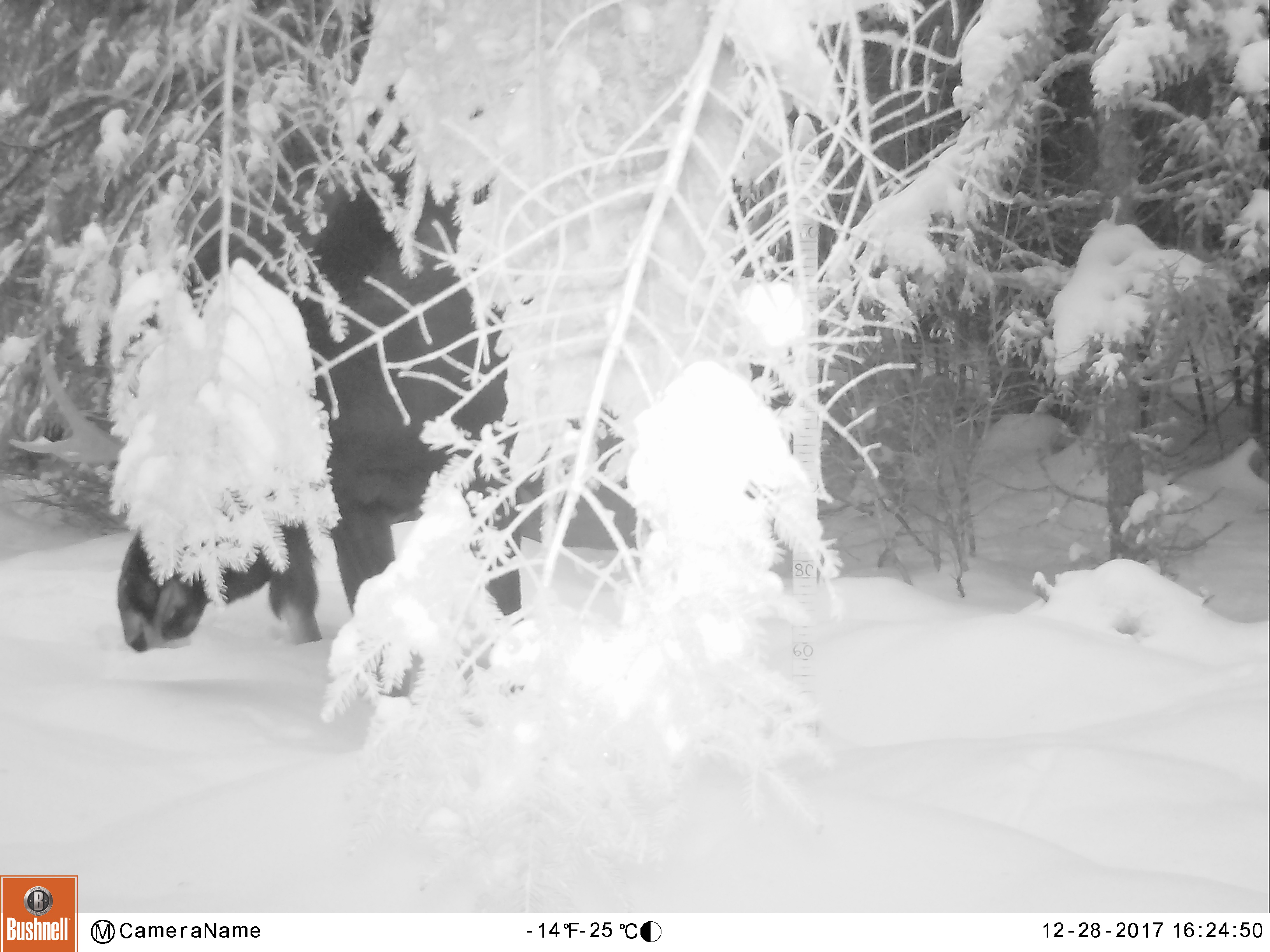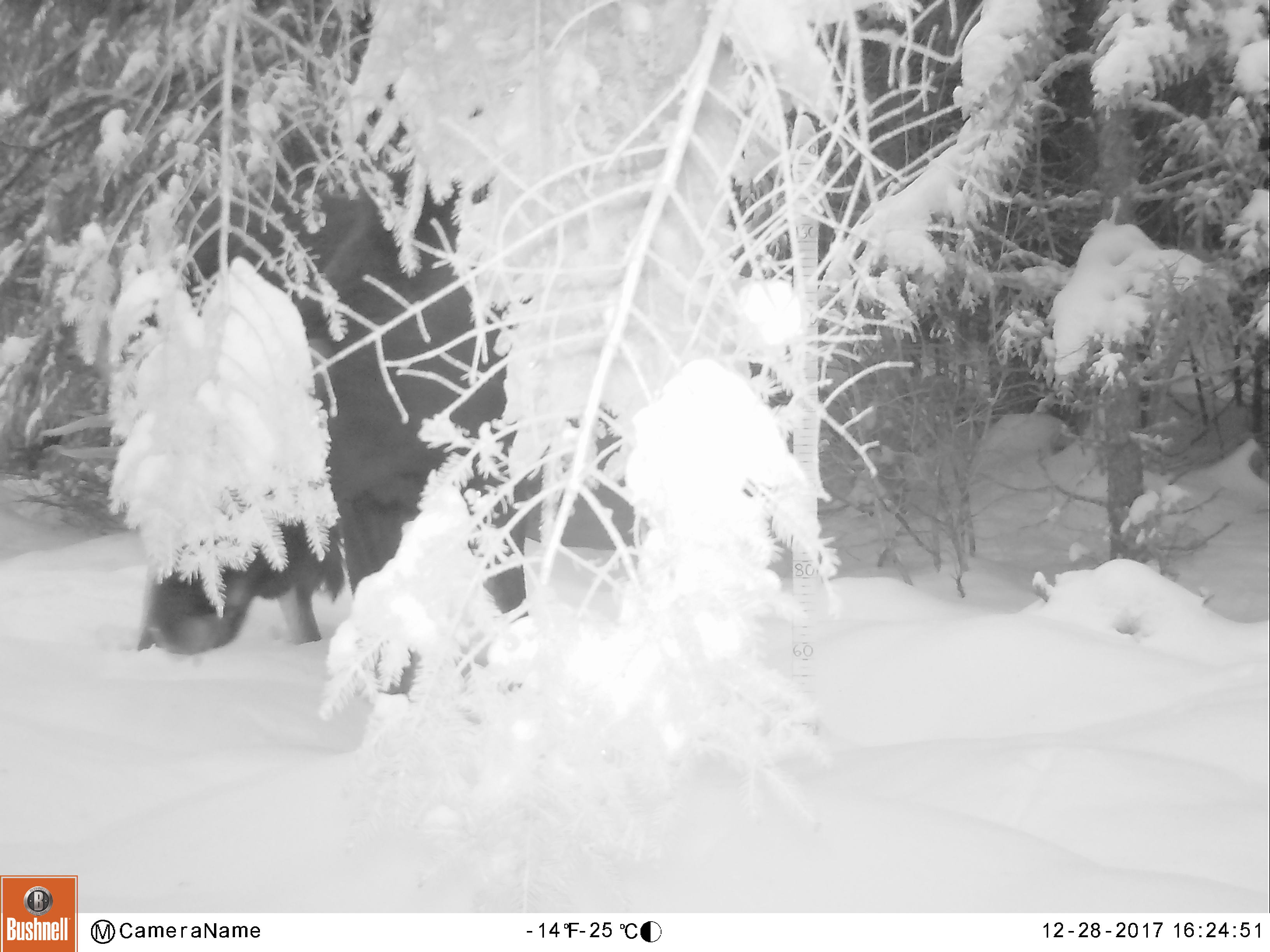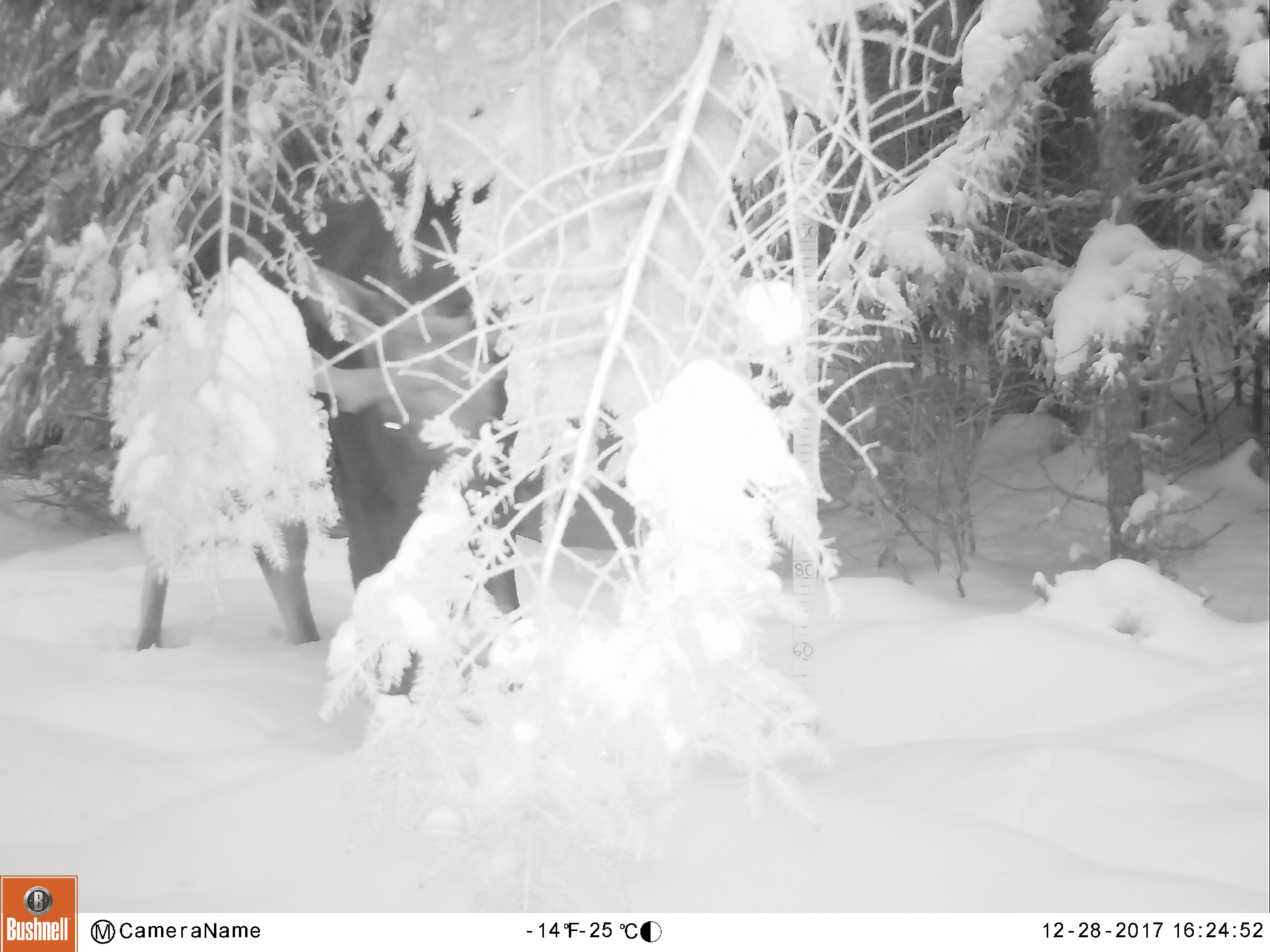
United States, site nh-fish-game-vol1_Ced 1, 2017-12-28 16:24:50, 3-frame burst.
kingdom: Animalia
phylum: Chordata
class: Mammalia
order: Artiodactyla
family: Cervidae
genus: Alces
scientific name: Alces alces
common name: moose